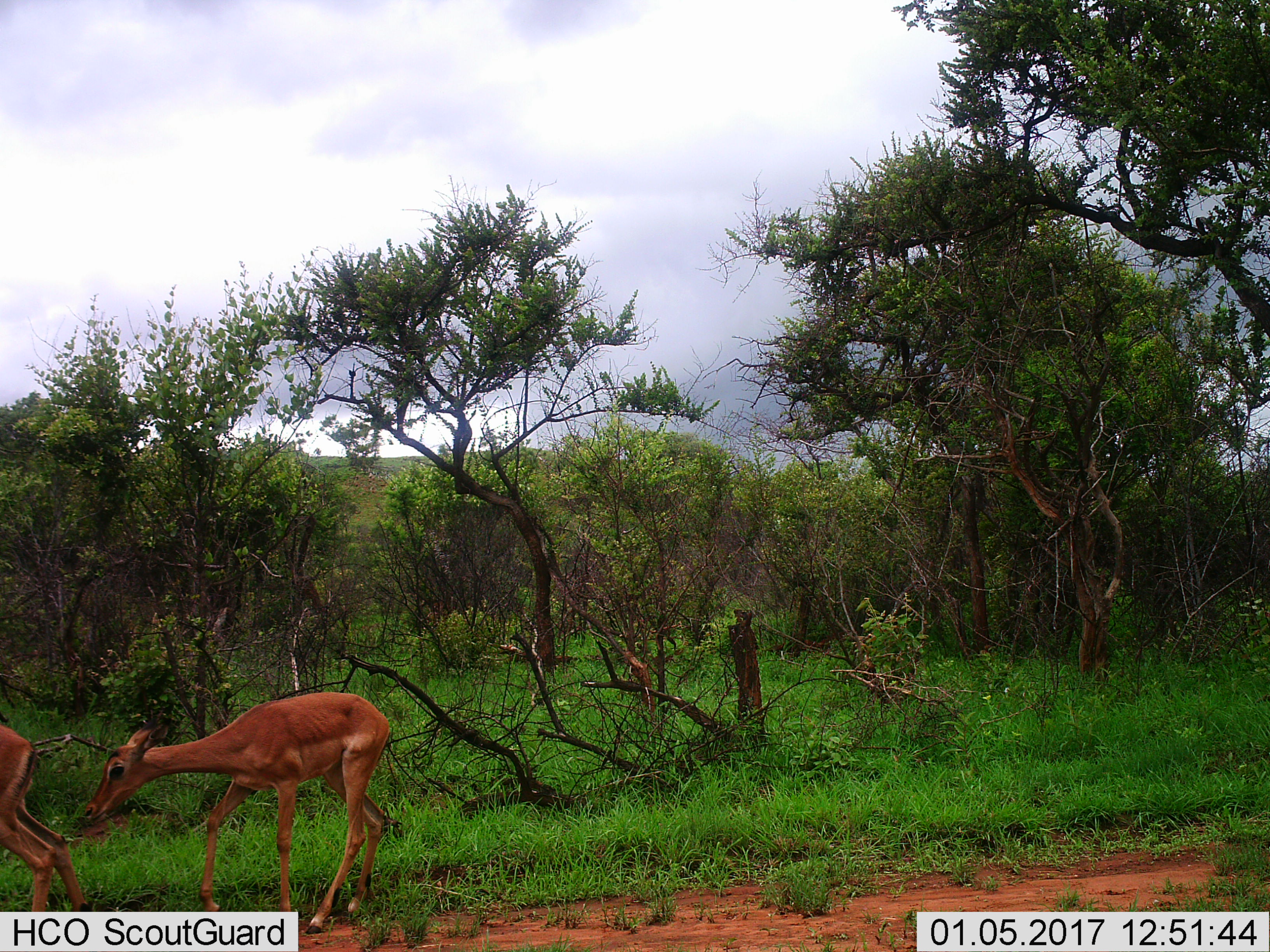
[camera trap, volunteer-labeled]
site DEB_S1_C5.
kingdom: Animalia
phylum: Chordata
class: Mammalia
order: Artiodactyla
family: Bovidae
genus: Aepyceros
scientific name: Aepyceros melampus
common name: impala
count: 2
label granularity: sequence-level